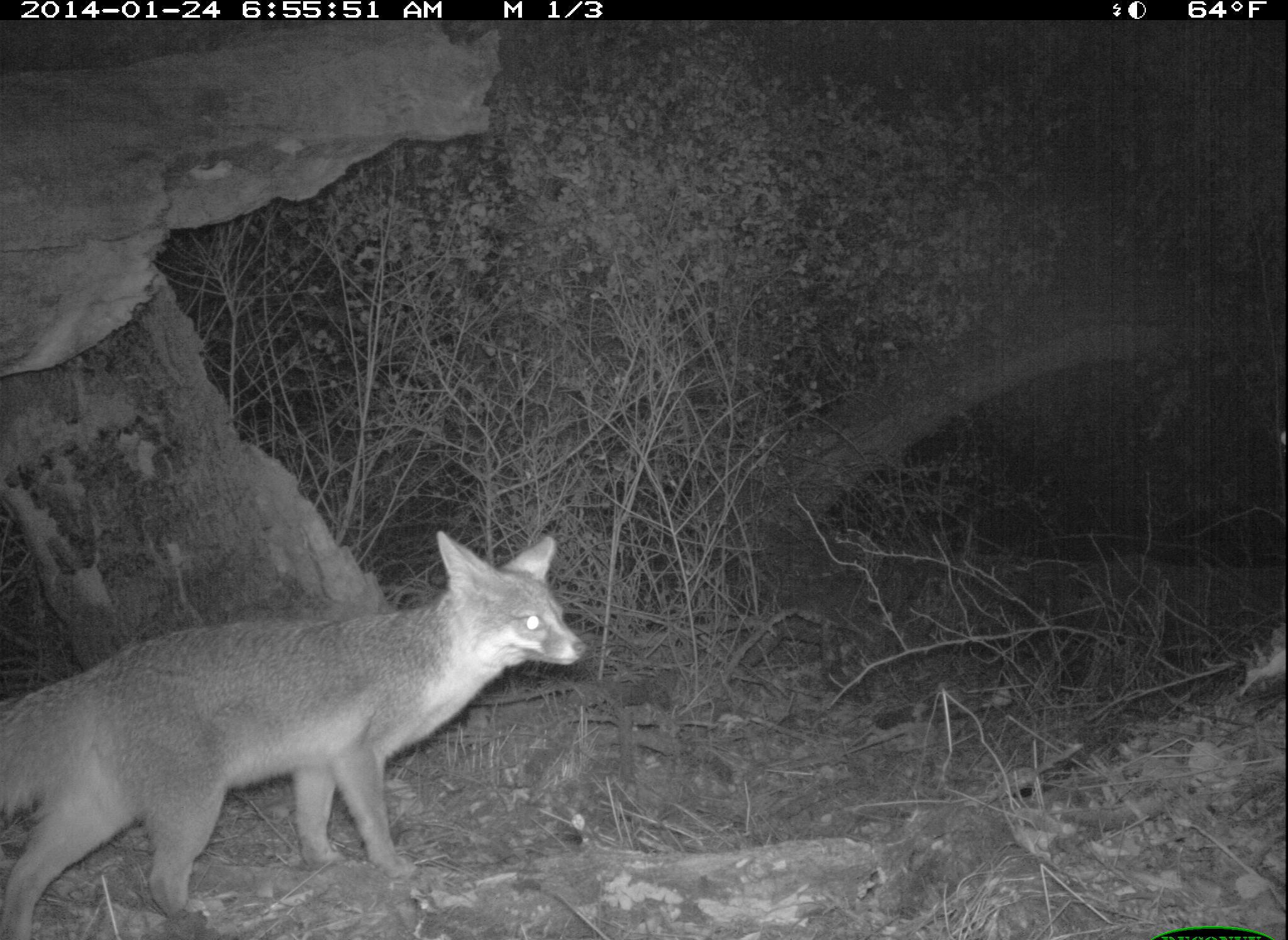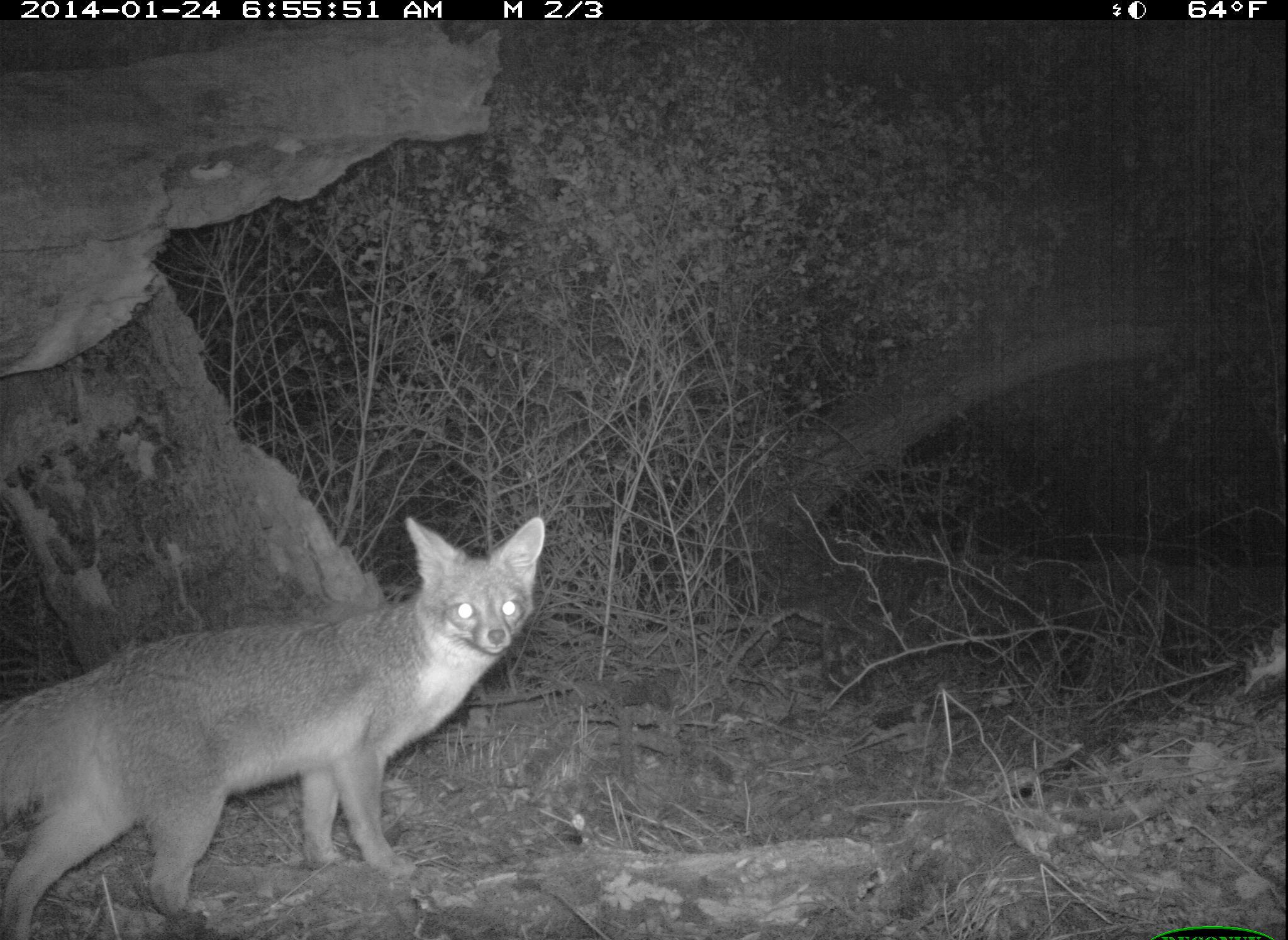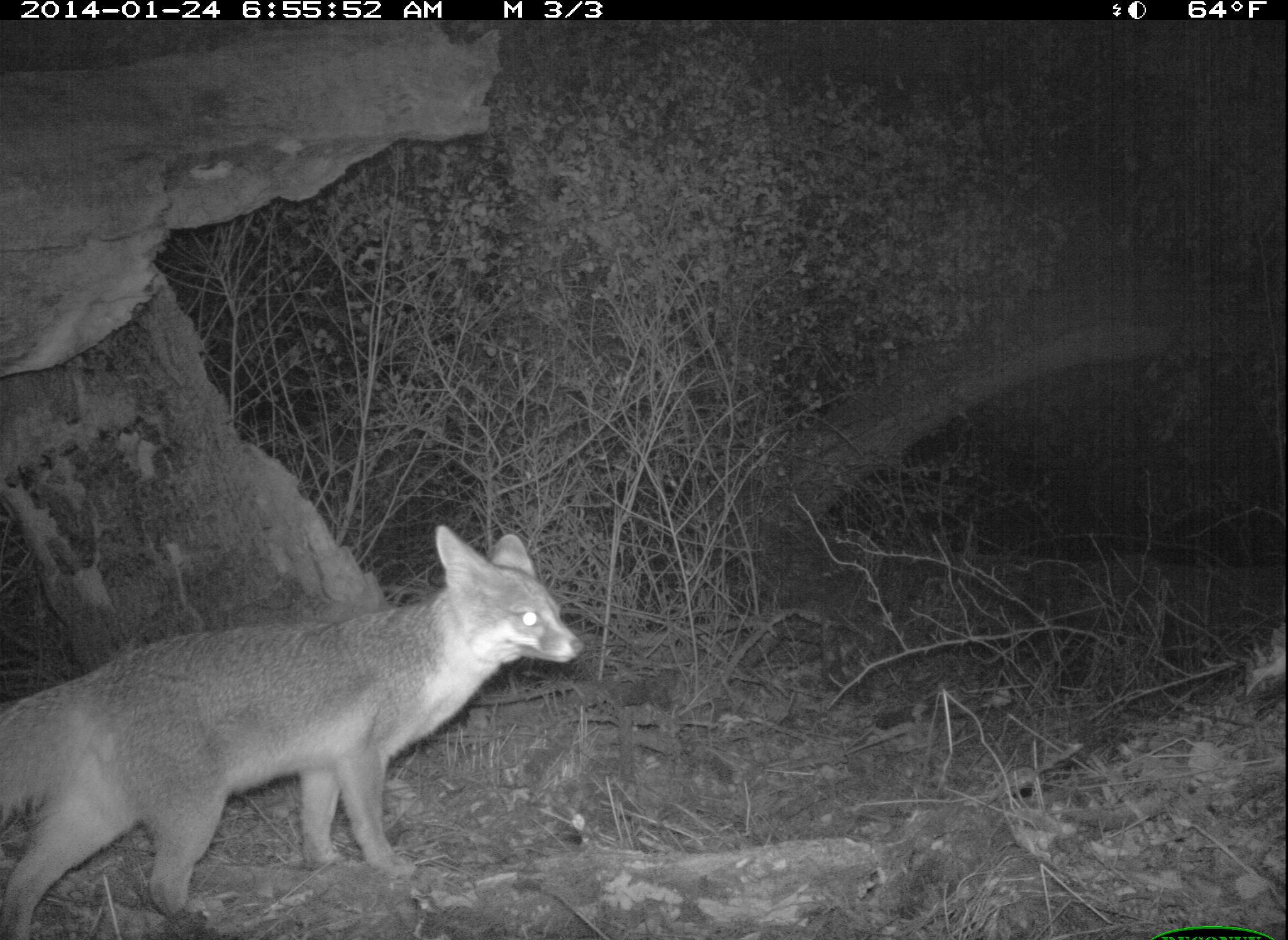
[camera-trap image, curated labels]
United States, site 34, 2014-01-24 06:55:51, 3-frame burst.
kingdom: Animalia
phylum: Chordata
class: Mammalia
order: Carnivora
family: Canidae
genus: Urocyon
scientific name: Urocyon cinereoargenteus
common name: gray fox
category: fox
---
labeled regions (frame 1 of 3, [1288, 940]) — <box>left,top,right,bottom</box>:
fox: <box>0,530,586,939</box>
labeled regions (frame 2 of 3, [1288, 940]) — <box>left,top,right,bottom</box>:
fox: <box>0,516,544,939</box>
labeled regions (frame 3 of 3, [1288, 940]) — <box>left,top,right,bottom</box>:
fox: <box>0,524,584,939</box>